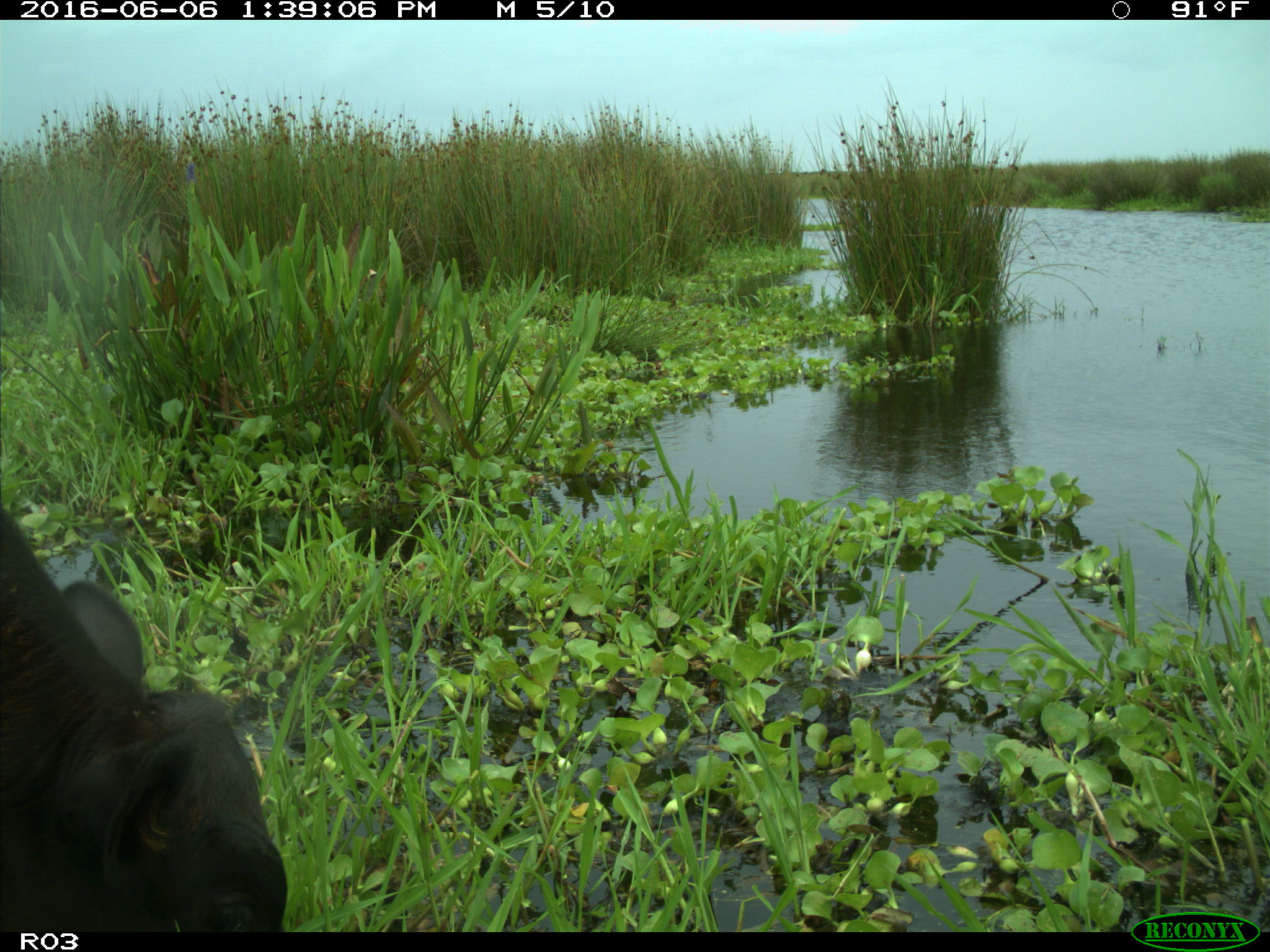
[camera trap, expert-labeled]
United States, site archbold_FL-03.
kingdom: Animalia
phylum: Chordata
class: Mammalia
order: Artiodactyla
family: Bovidae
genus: Bos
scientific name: Bos taurus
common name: domestic cow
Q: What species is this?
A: Bos taurus (domestic cow).